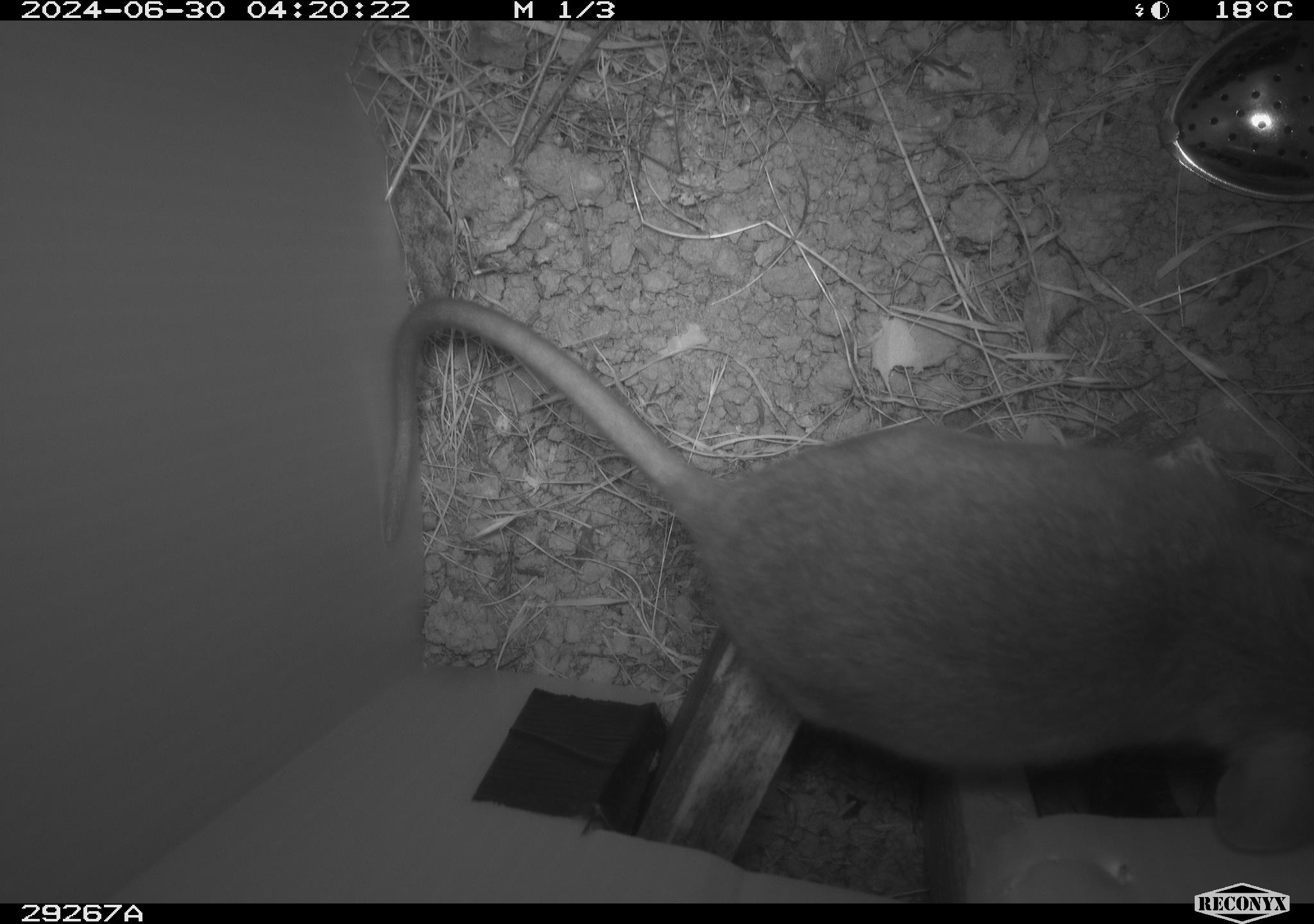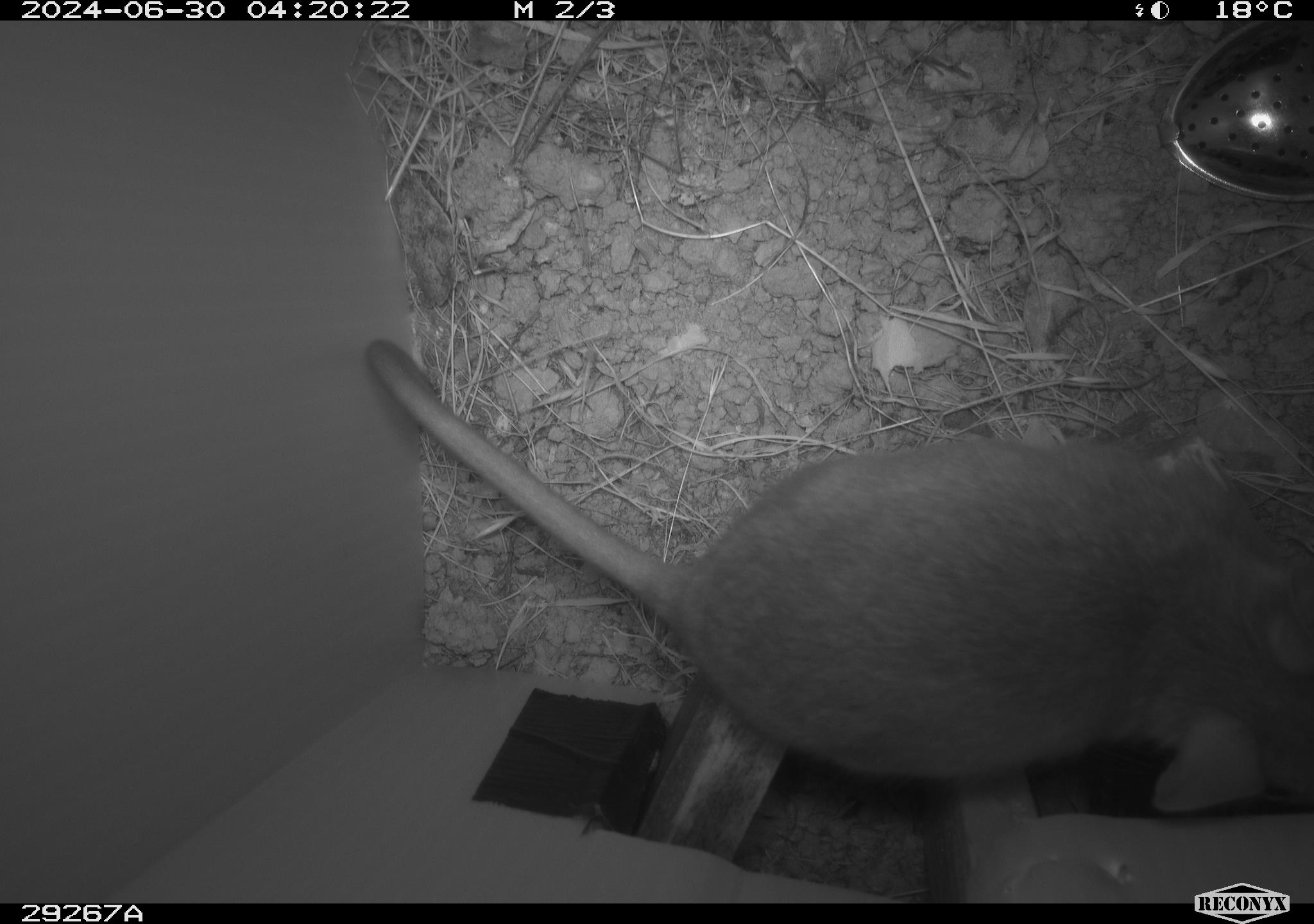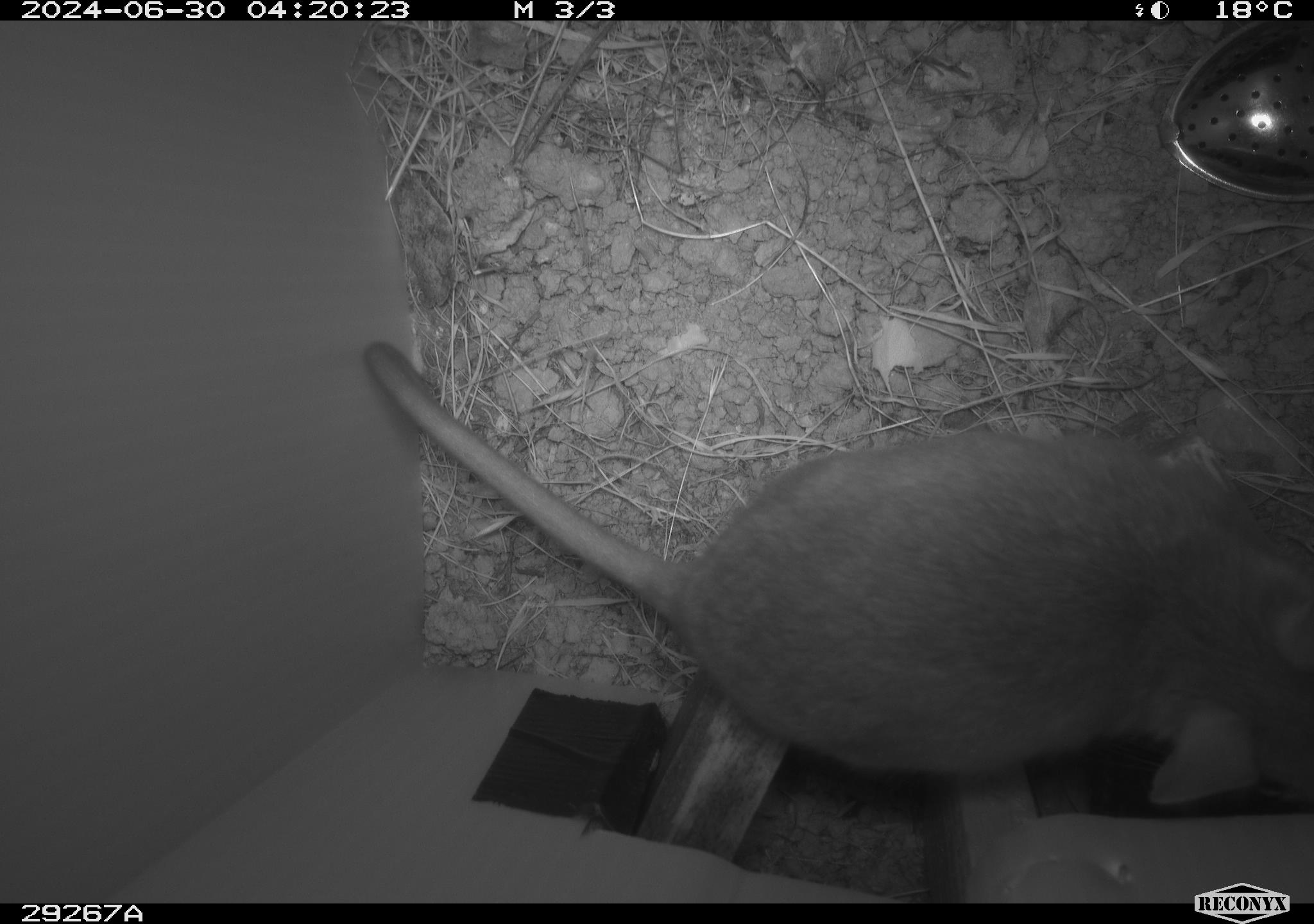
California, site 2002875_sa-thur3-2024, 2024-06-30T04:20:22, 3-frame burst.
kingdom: Animalia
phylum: Chordata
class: Mammalia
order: Rodentia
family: Cricetidae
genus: Neotoma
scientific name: Neotoma fuscipes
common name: dusky-footed woodrat